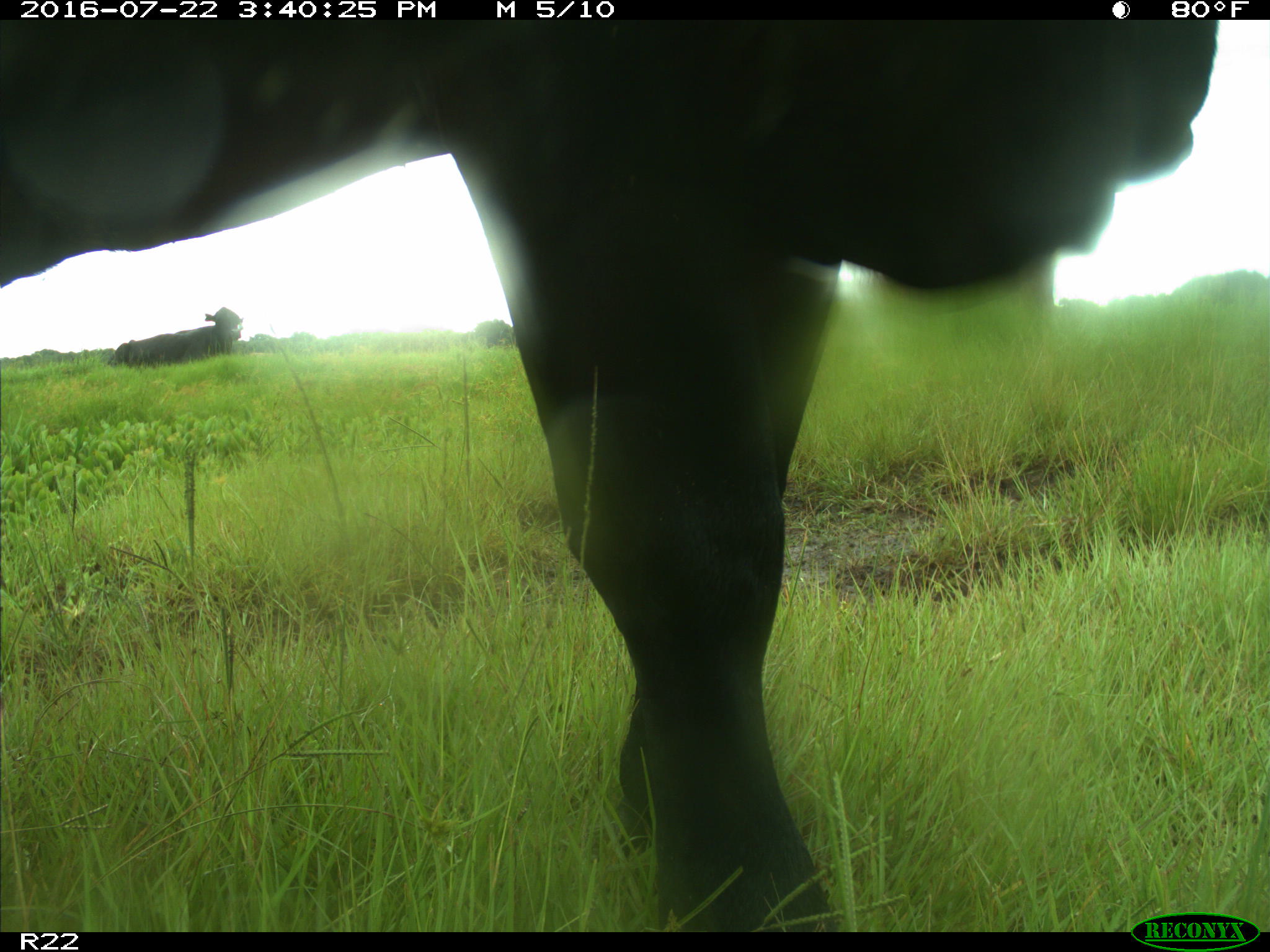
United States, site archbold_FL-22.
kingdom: Animalia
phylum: Chordata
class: Mammalia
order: Artiodactyla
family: Bovidae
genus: Bos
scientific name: Bos taurus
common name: domestic cow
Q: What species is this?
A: Bos taurus (domestic cow).